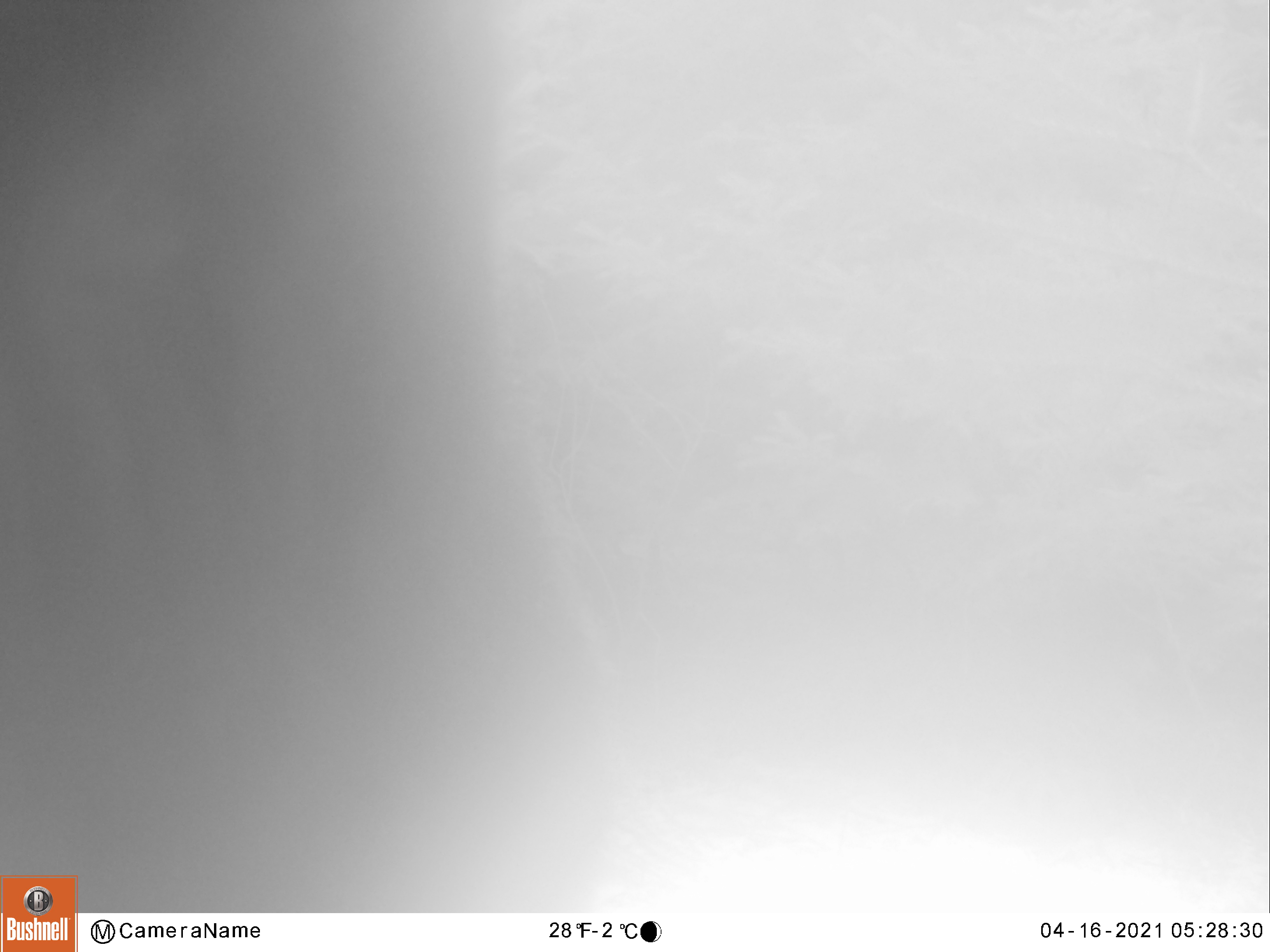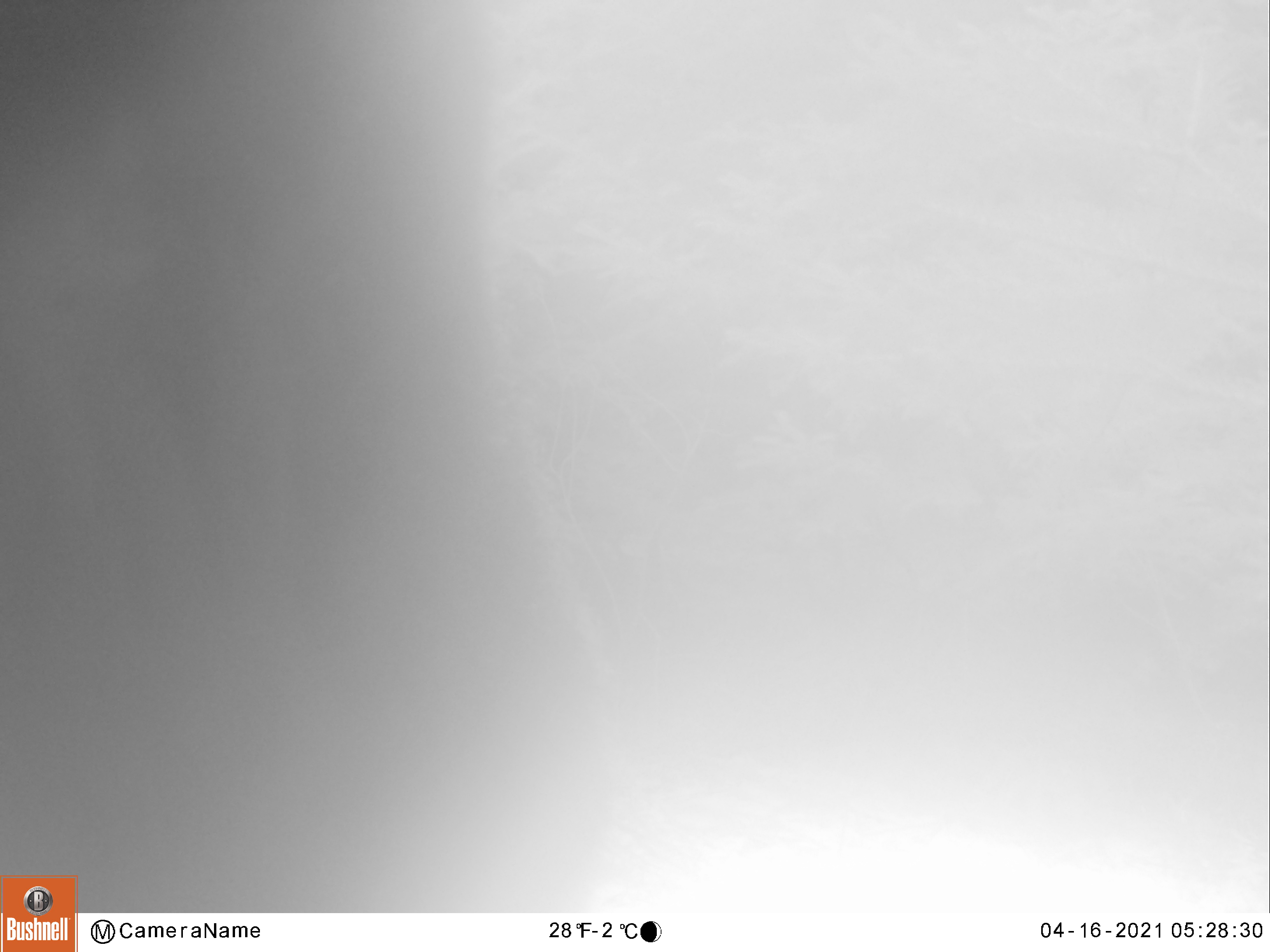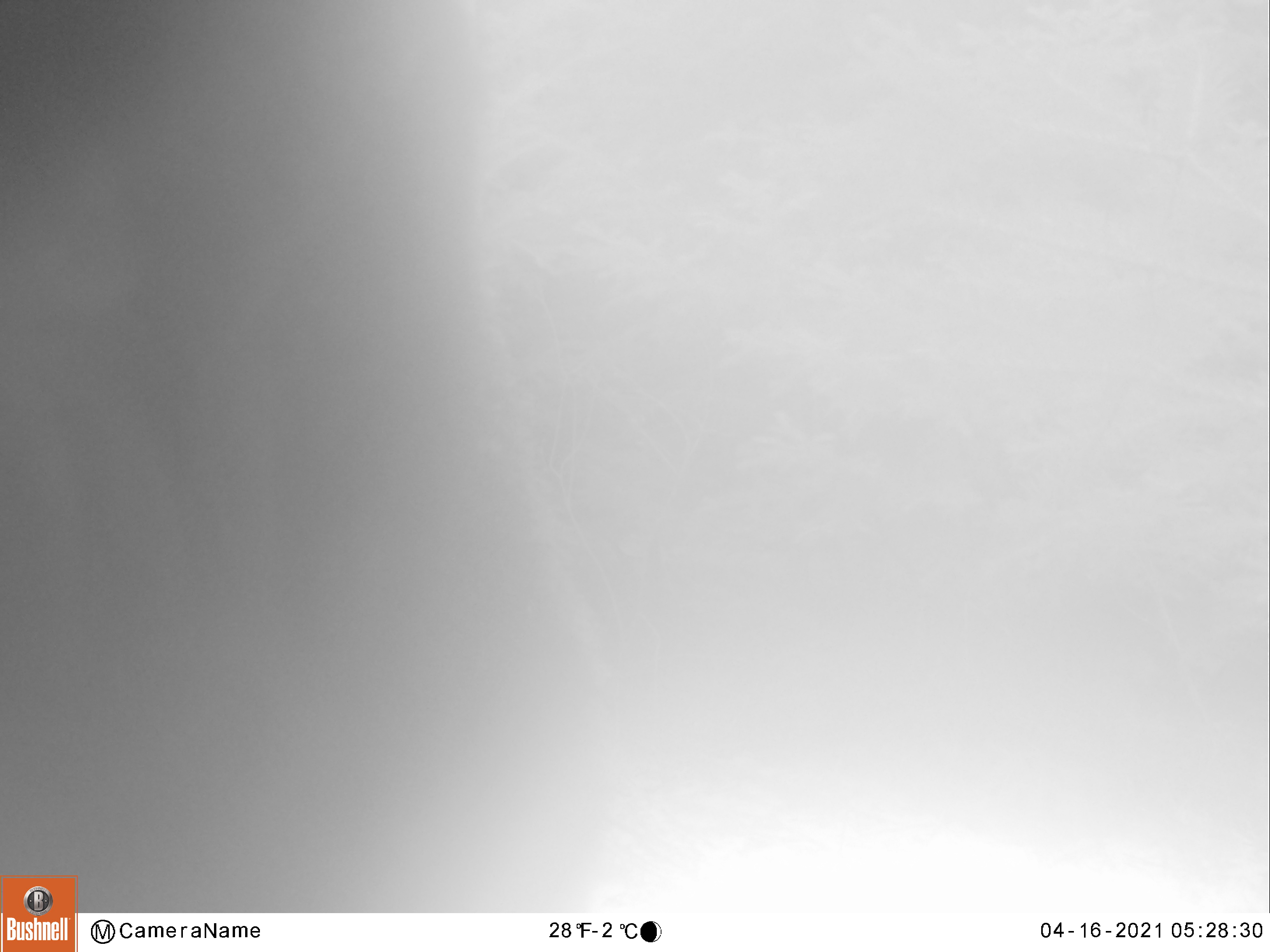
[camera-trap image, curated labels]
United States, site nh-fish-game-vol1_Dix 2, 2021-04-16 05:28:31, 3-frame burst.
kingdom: Animalia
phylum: Chordata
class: Mammalia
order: Artiodactyla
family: Cervidae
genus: Alces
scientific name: Alces alces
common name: moose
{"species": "moose (Alces alces)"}